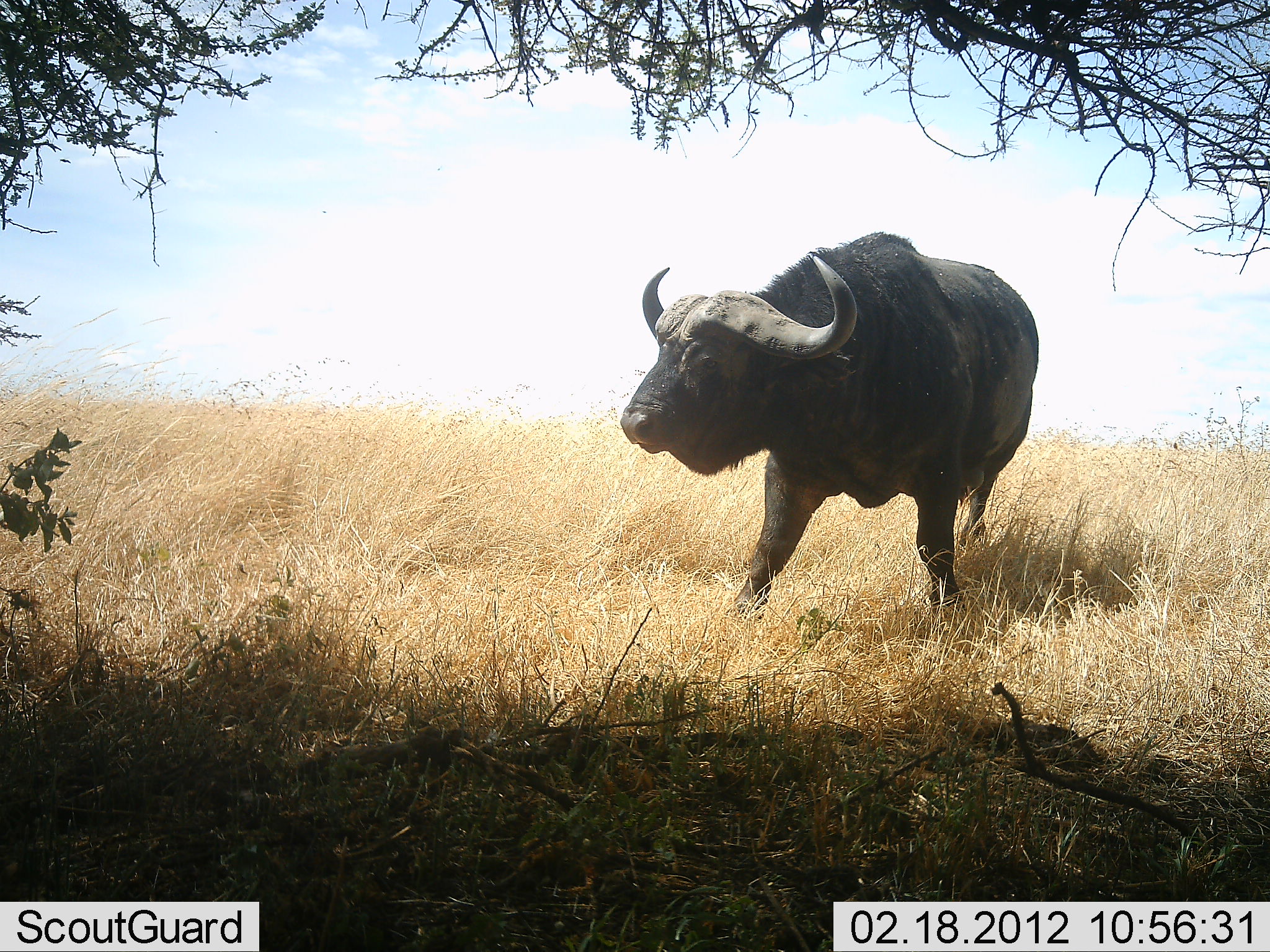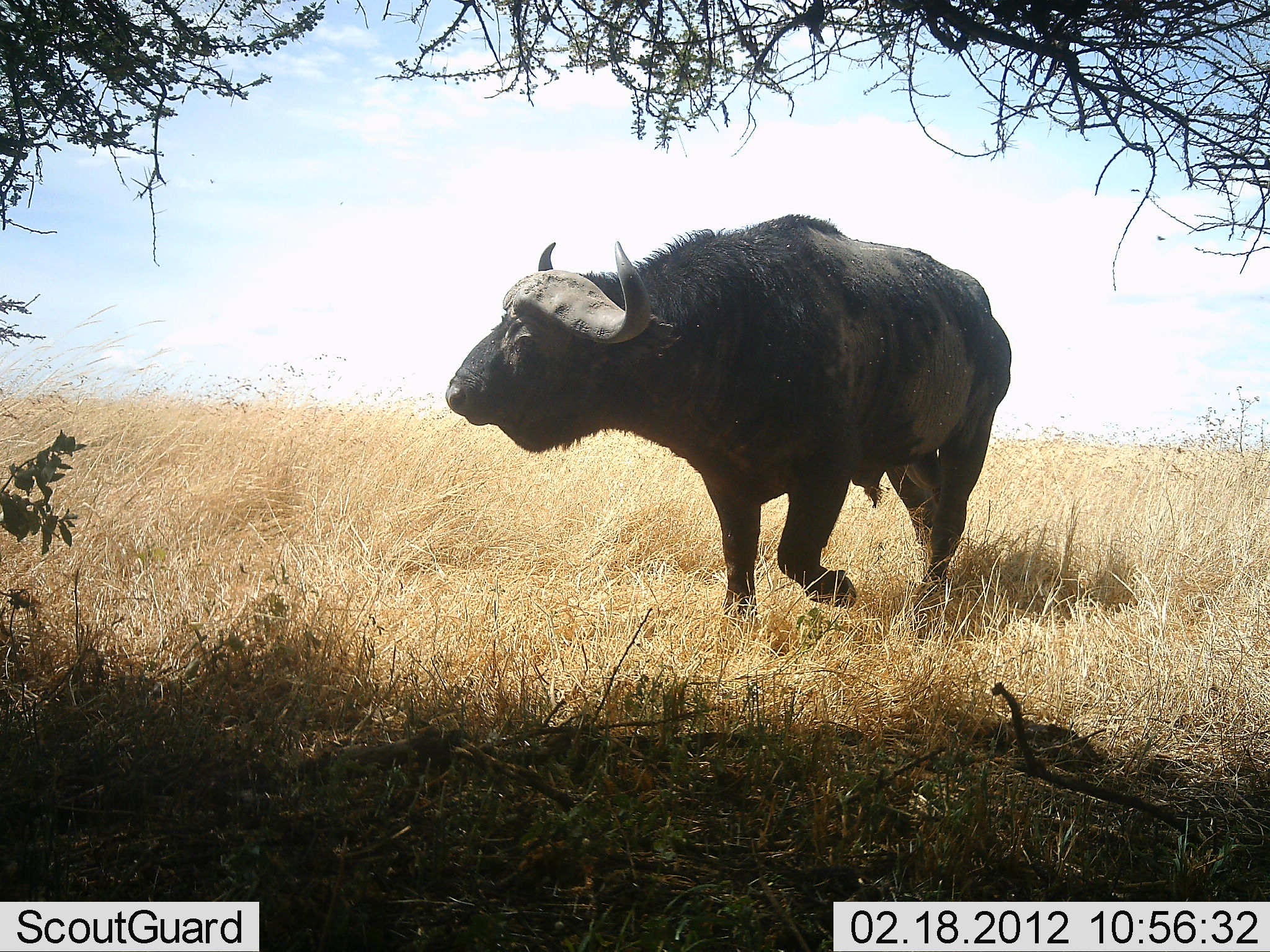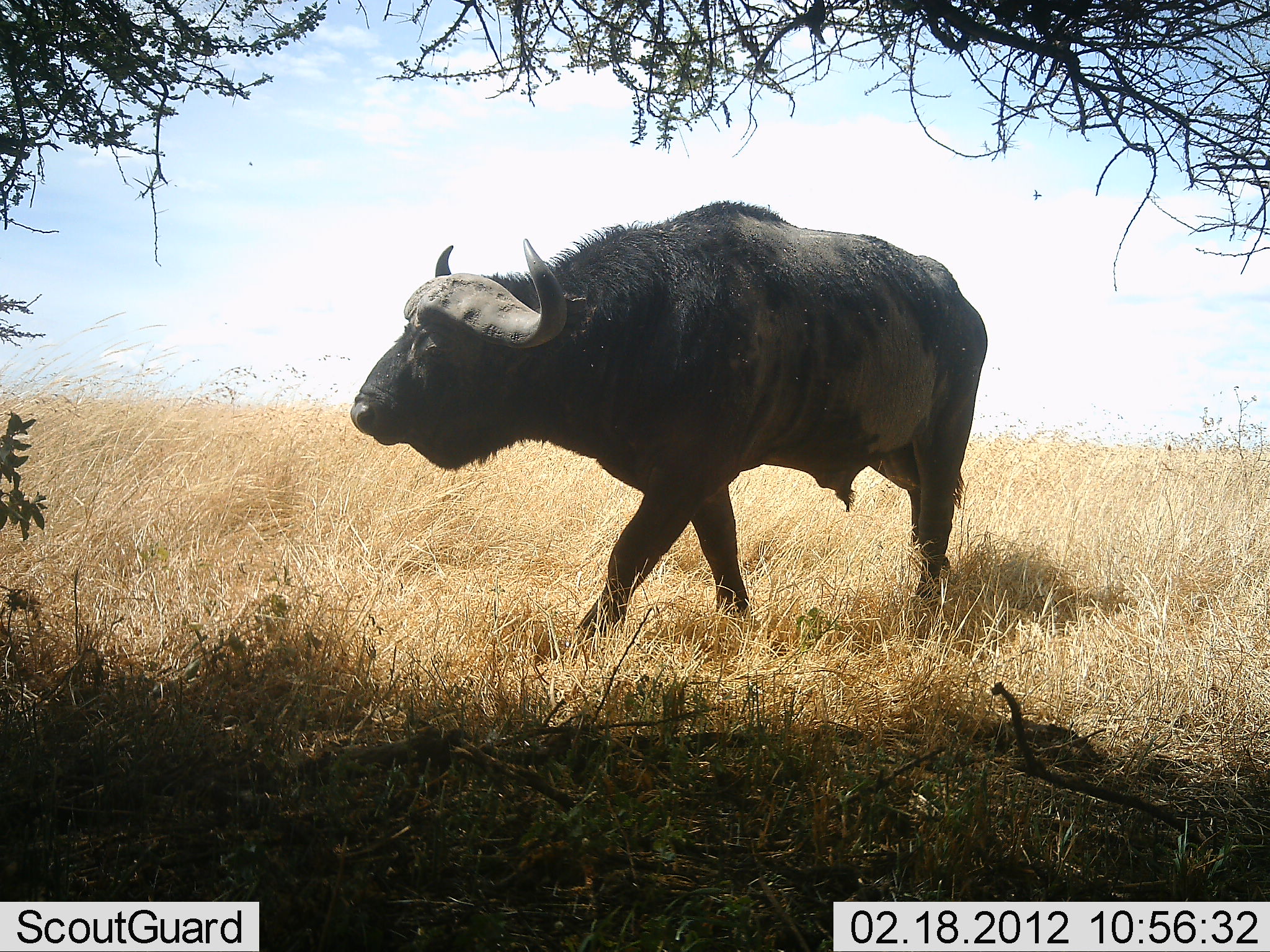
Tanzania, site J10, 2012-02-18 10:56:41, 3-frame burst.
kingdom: Animalia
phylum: Chordata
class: Mammalia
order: Artiodactyla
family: Bovidae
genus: Syncerus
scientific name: Syncerus caffer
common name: cape buffalo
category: buffalo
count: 1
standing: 7%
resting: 0%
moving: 100%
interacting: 0%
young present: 0%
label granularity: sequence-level